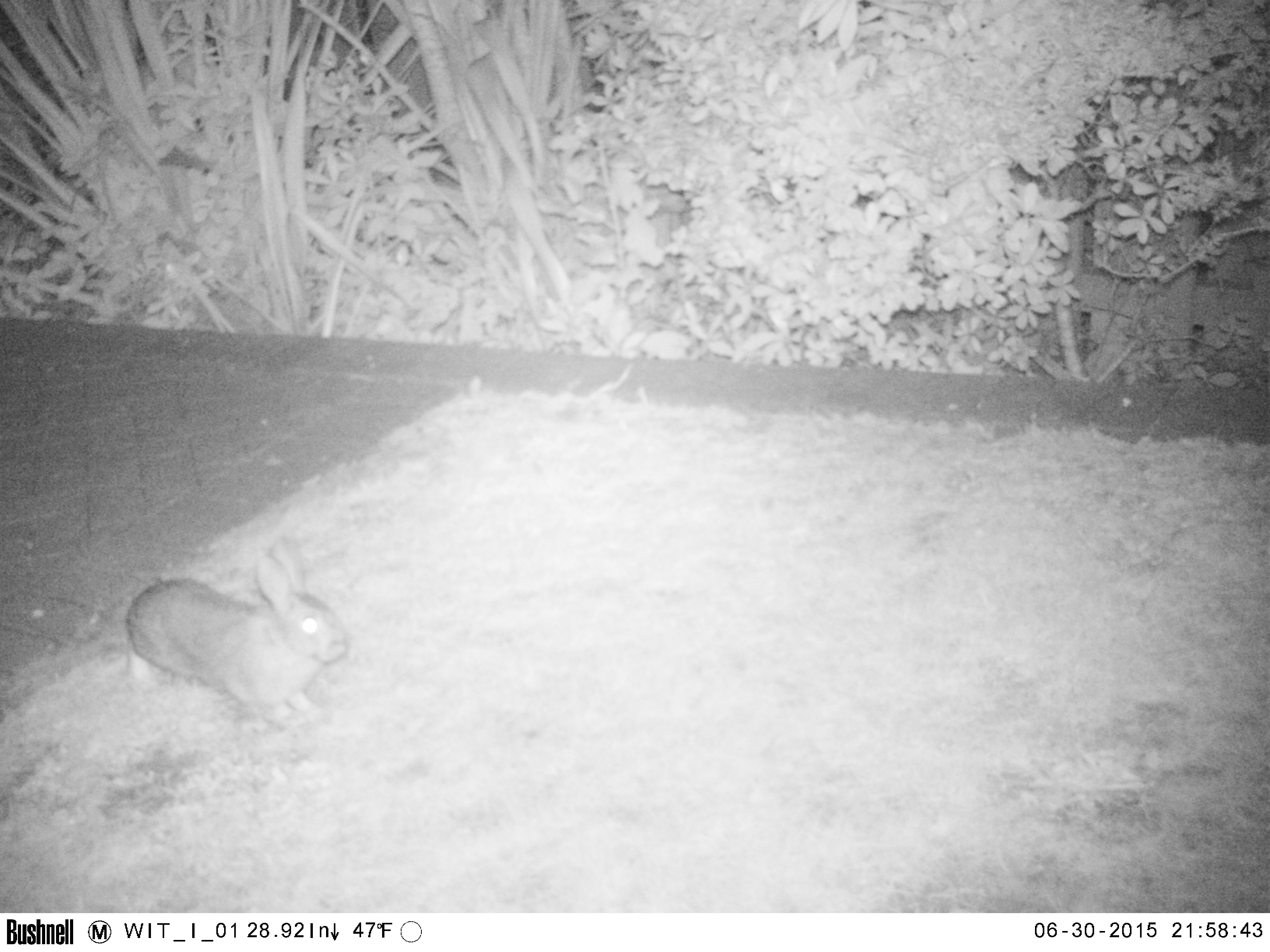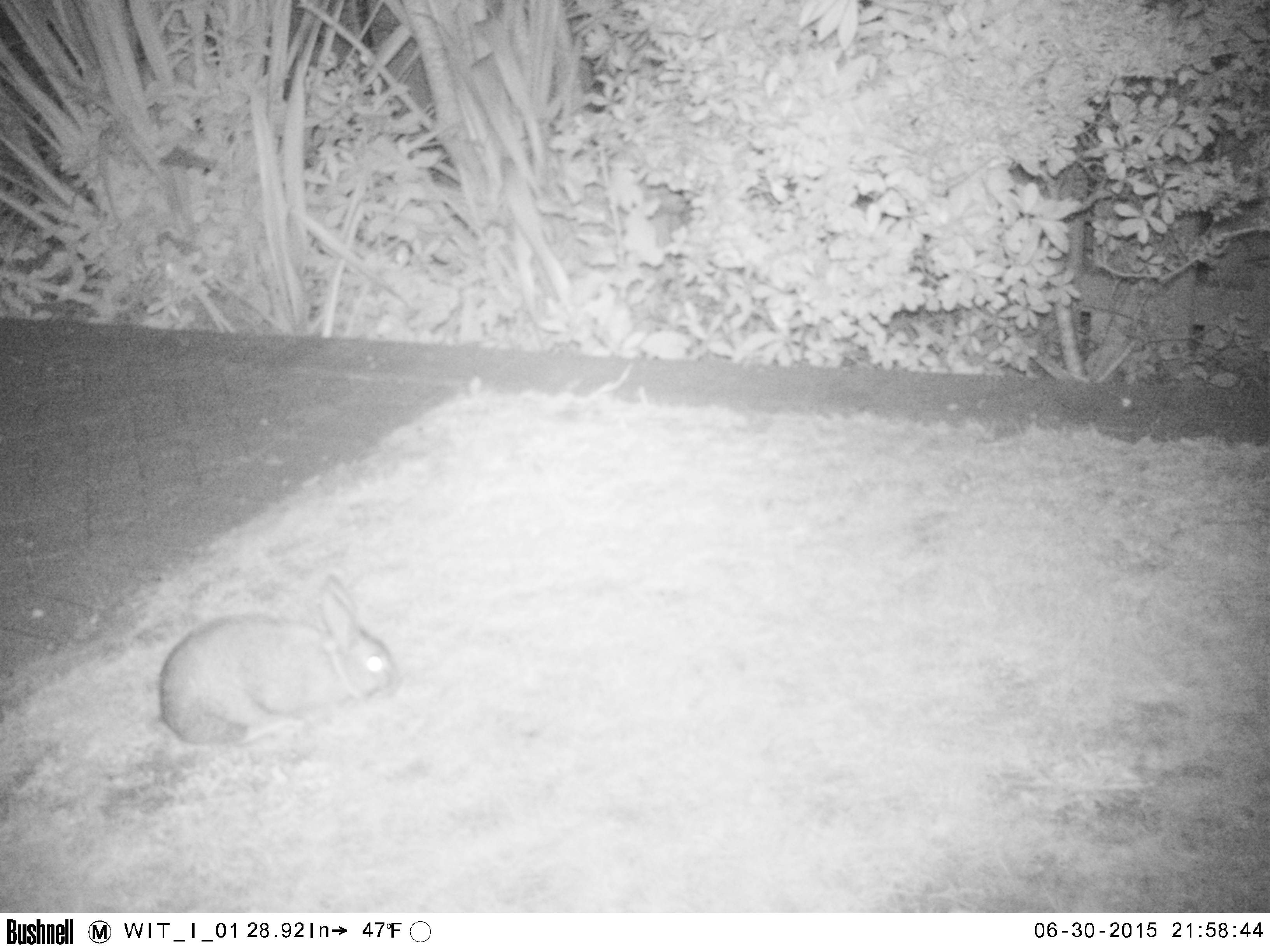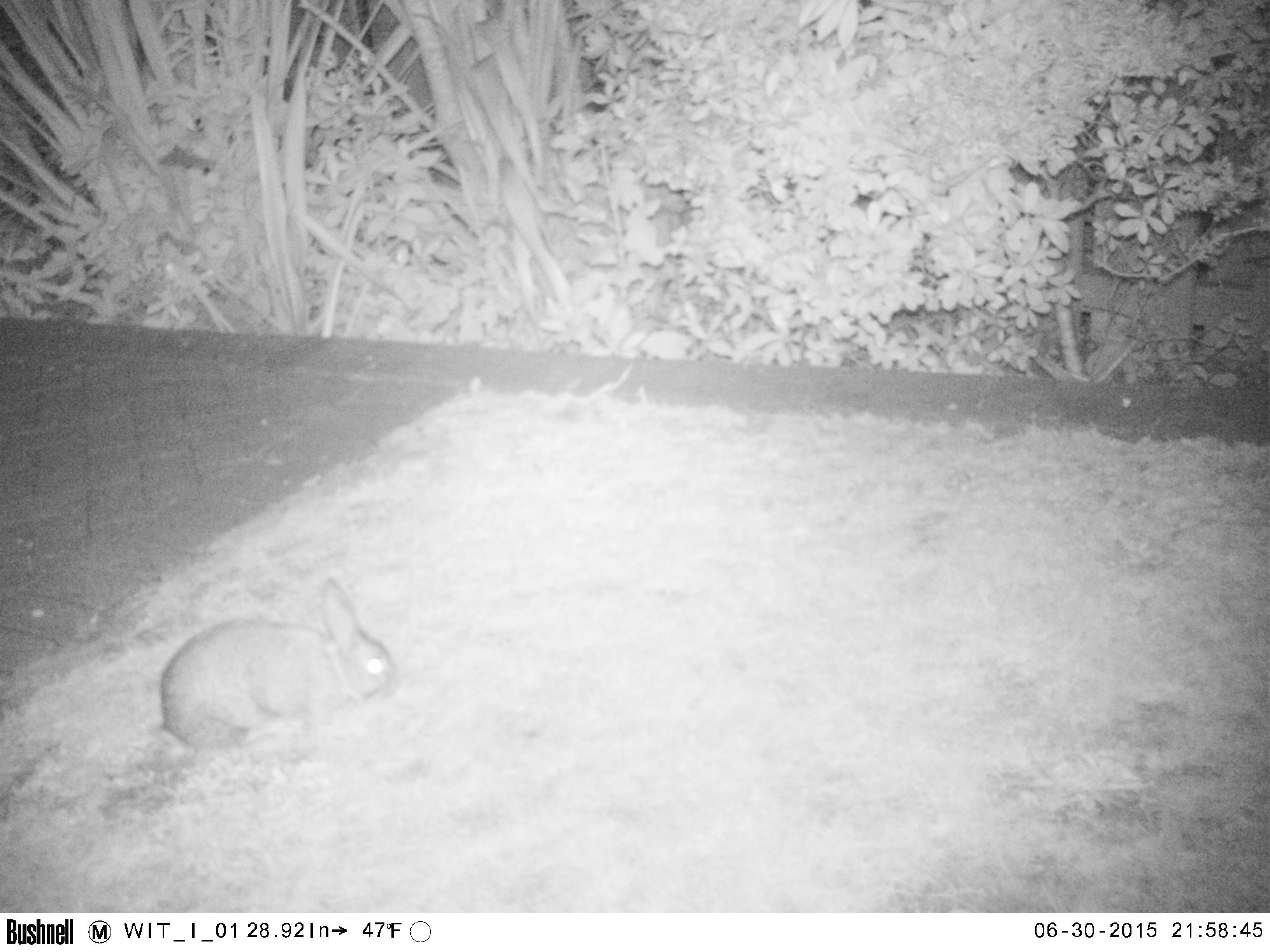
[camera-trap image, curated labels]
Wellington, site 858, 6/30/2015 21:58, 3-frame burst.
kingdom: Animalia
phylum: Chordata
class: Mammalia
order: Lagomorpha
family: Leporidae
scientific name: Leporidae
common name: rabbit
Rabbit (Leporidae).